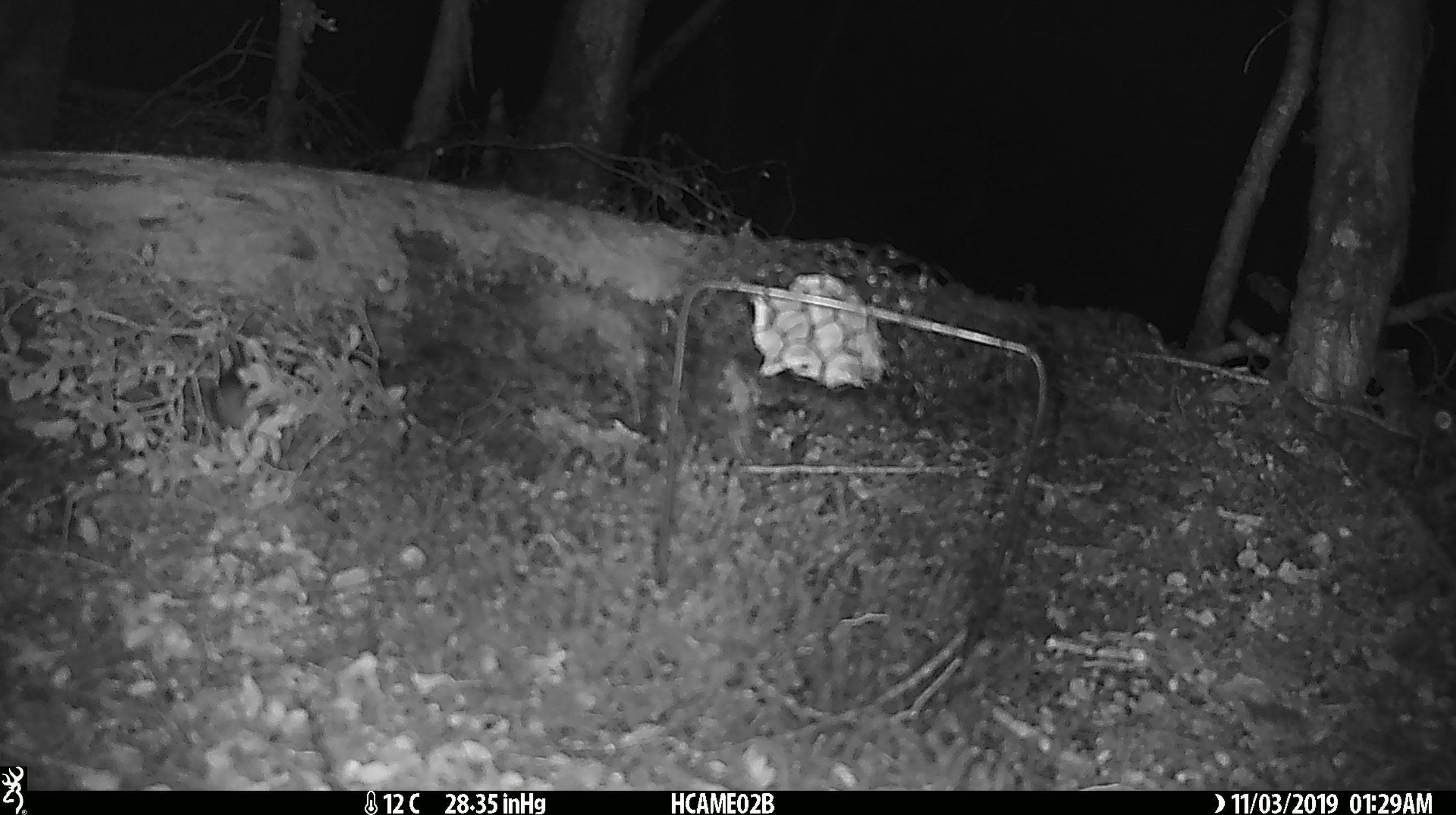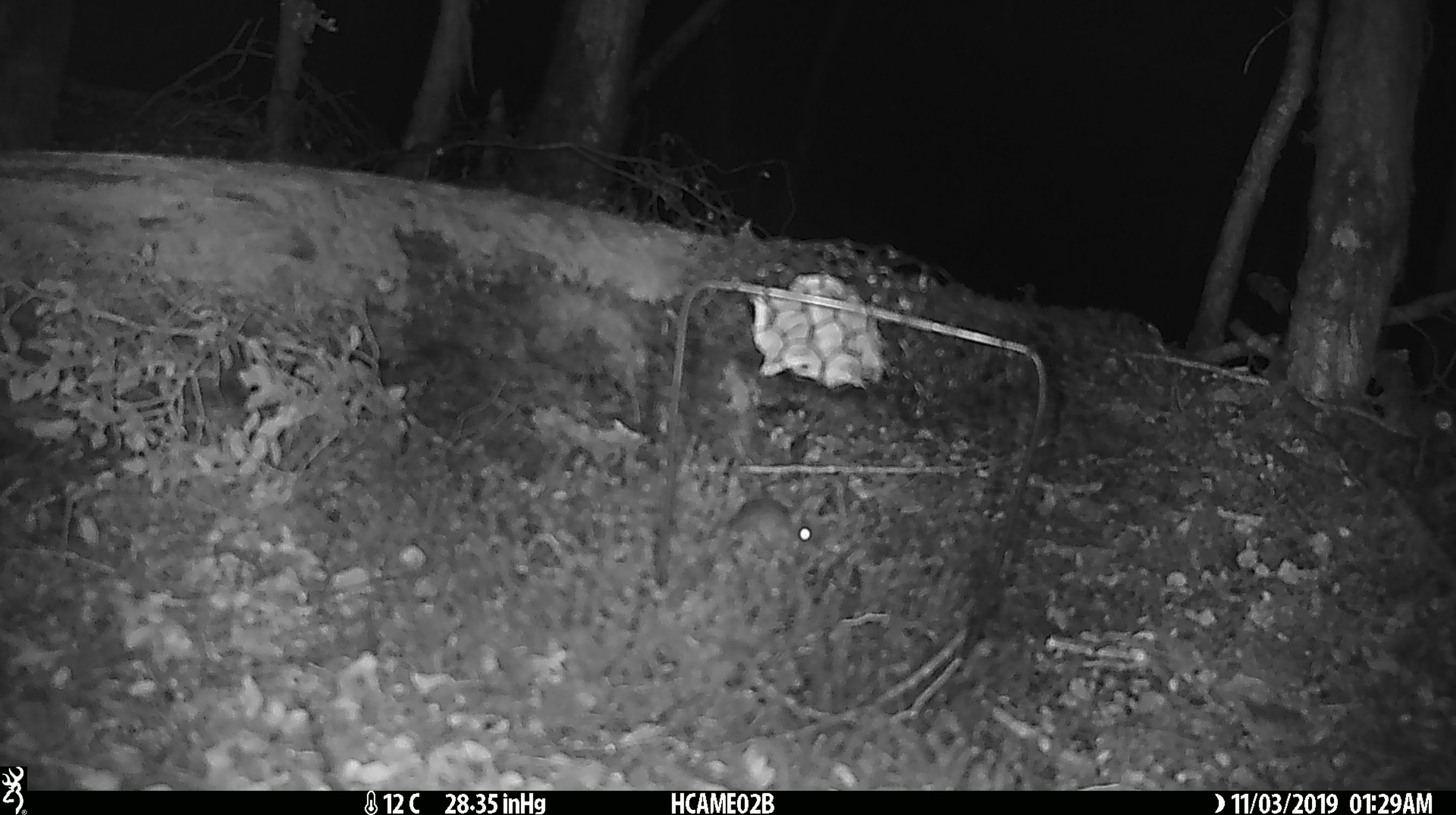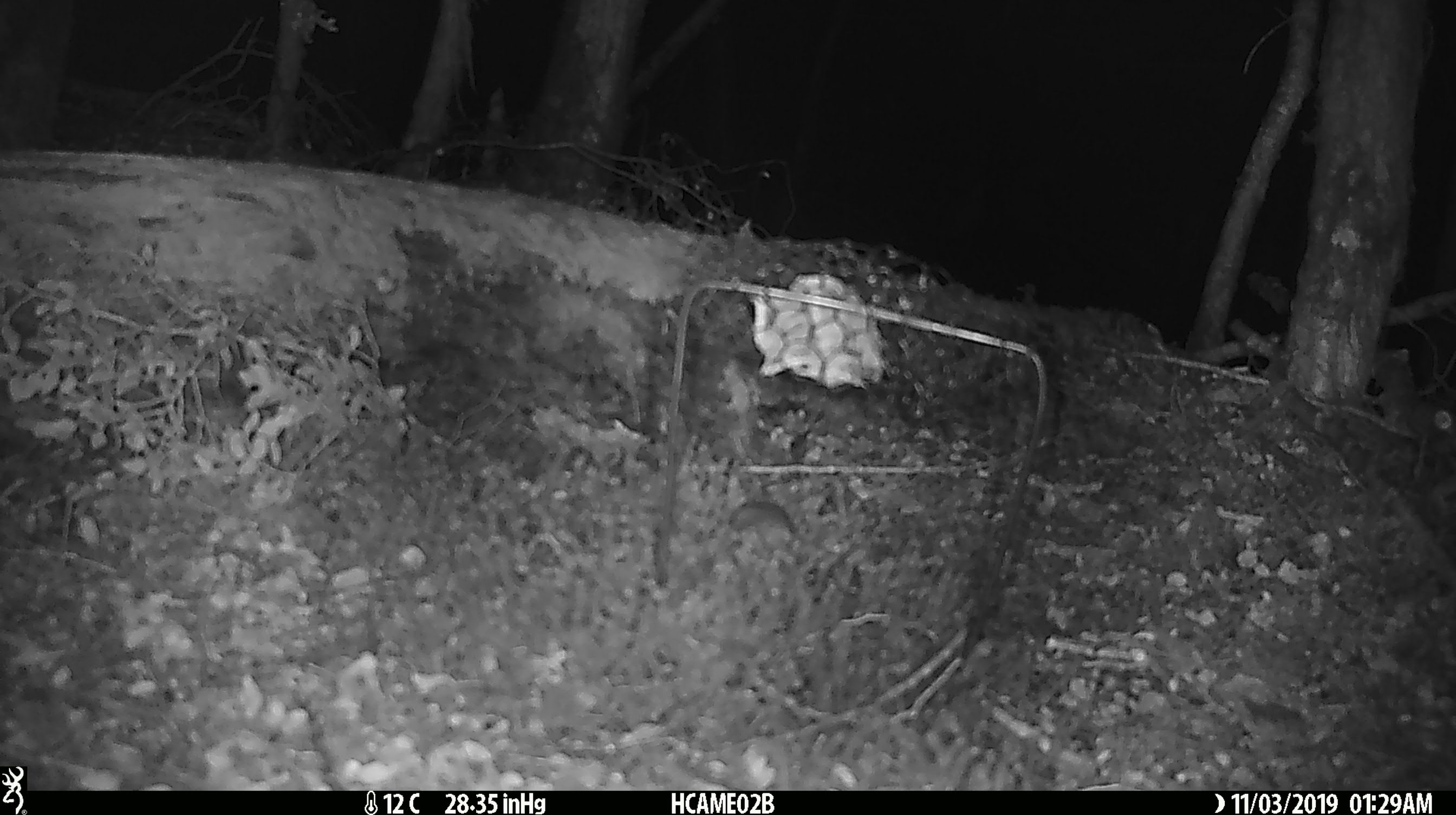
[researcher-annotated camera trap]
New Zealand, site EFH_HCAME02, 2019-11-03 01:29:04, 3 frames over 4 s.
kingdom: Animalia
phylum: Chordata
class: Mammalia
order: Rodentia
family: Muridae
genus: Mus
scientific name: Mus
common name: mouse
Mouse (Mus).